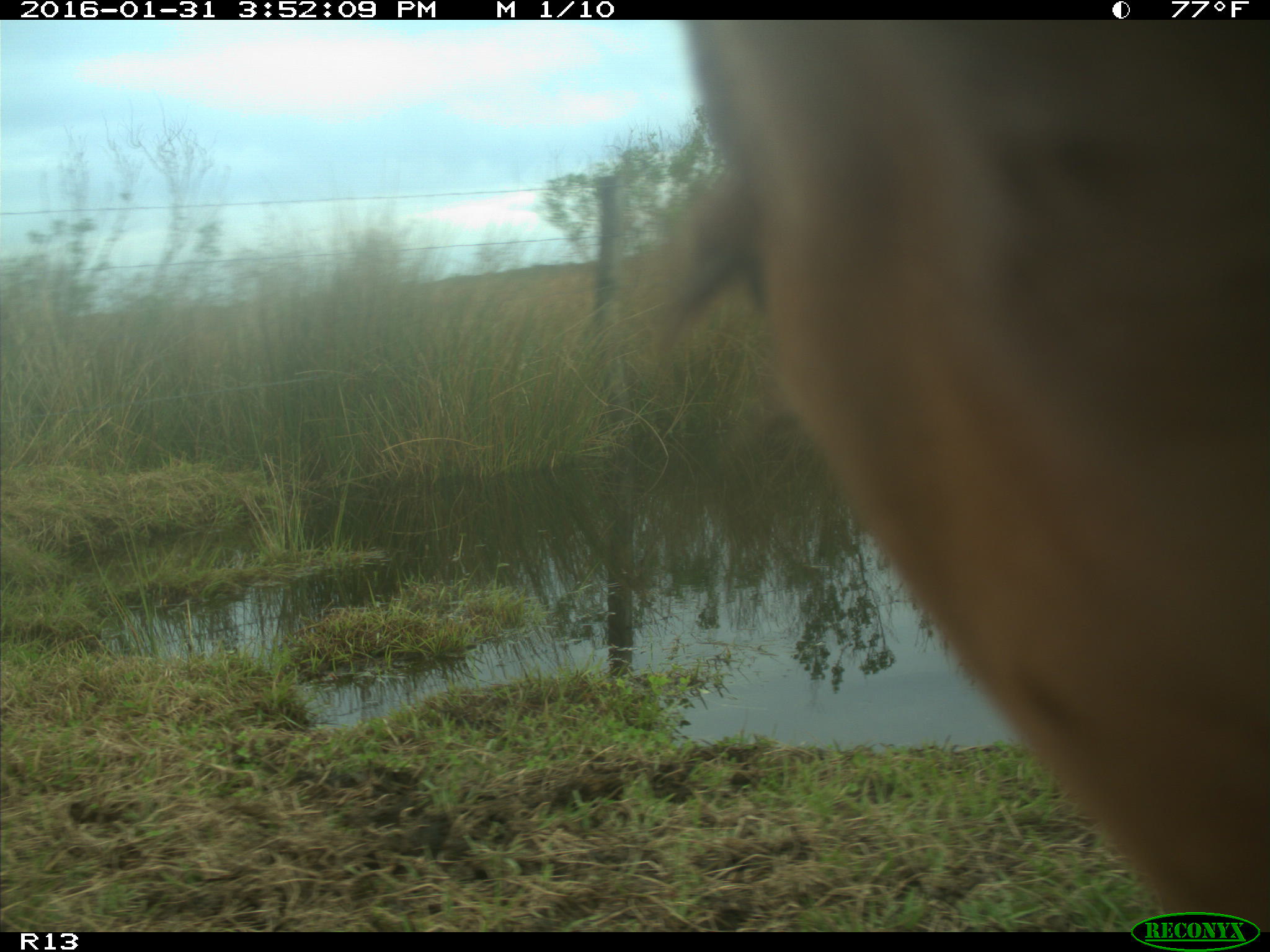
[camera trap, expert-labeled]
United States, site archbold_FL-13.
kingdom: Animalia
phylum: Chordata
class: Mammalia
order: Artiodactyla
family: Bovidae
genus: Bos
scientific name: Bos taurus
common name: domestic cow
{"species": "Bos taurus (domestic cow)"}